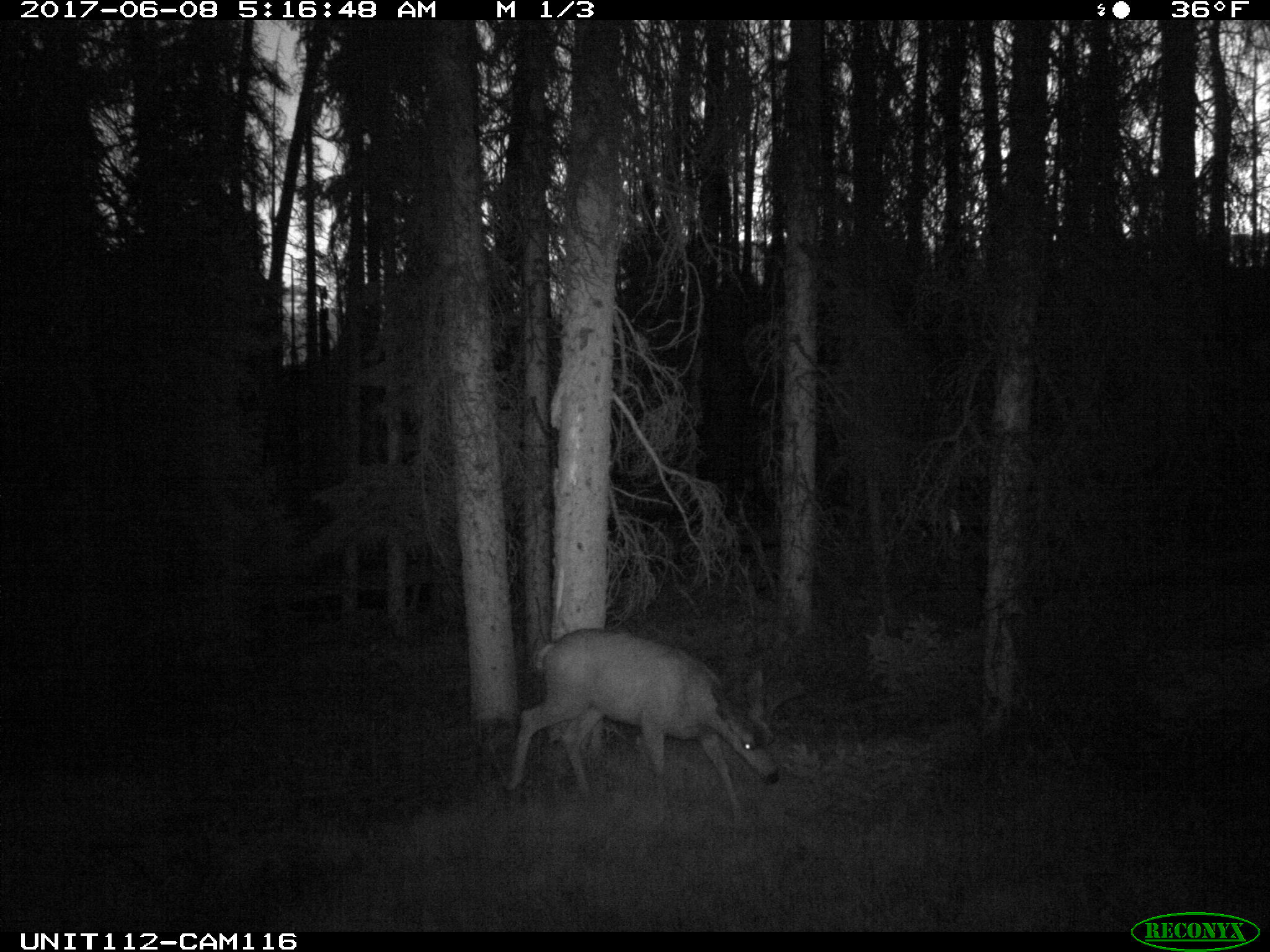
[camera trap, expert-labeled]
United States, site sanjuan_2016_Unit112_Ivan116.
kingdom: Animalia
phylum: Chordata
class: Mammalia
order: Artiodactyla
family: Cervidae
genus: Odocoileus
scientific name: Odocoileus hemionus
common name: mule deer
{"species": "Odocoileus hemionus (mule deer)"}